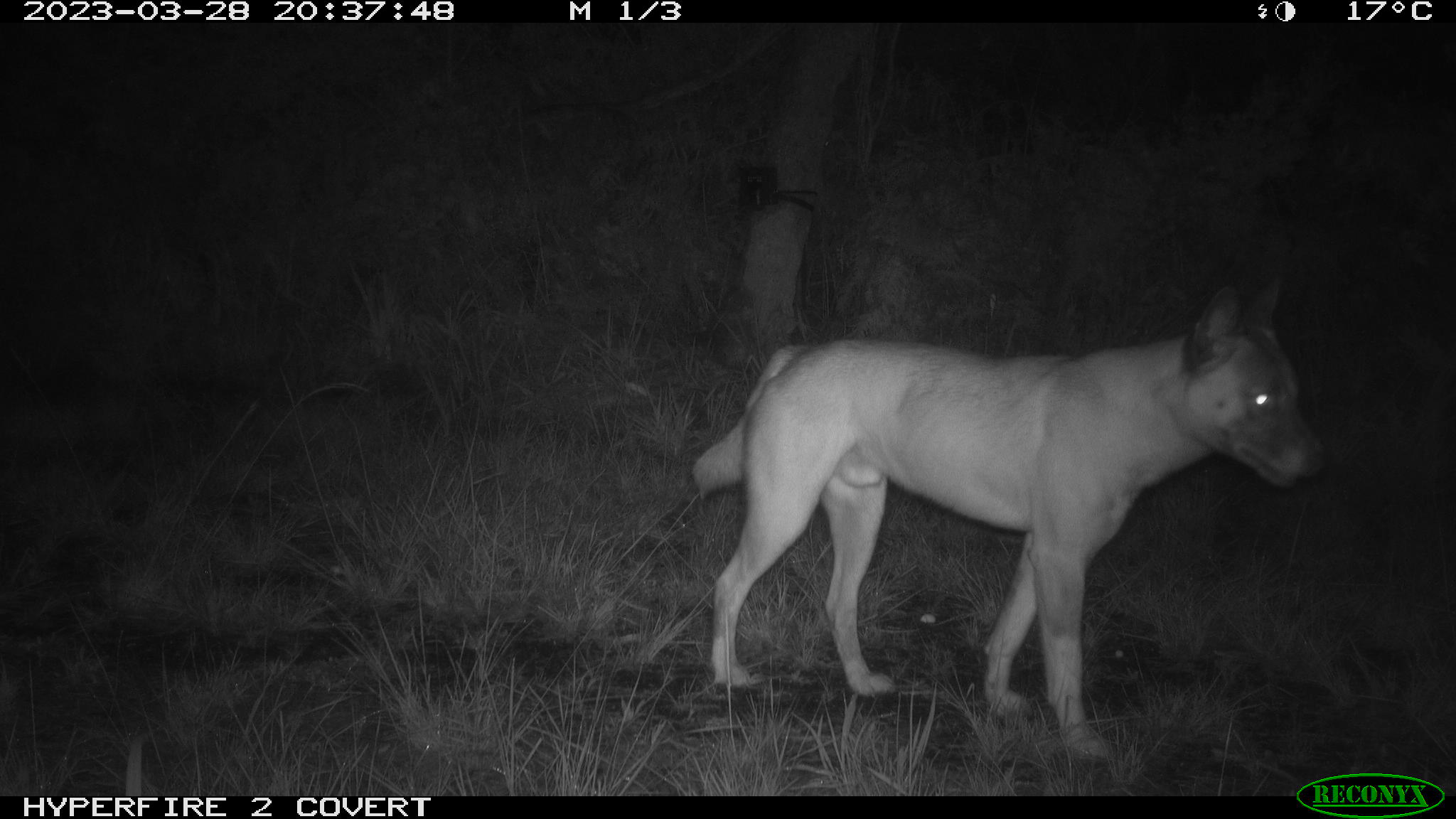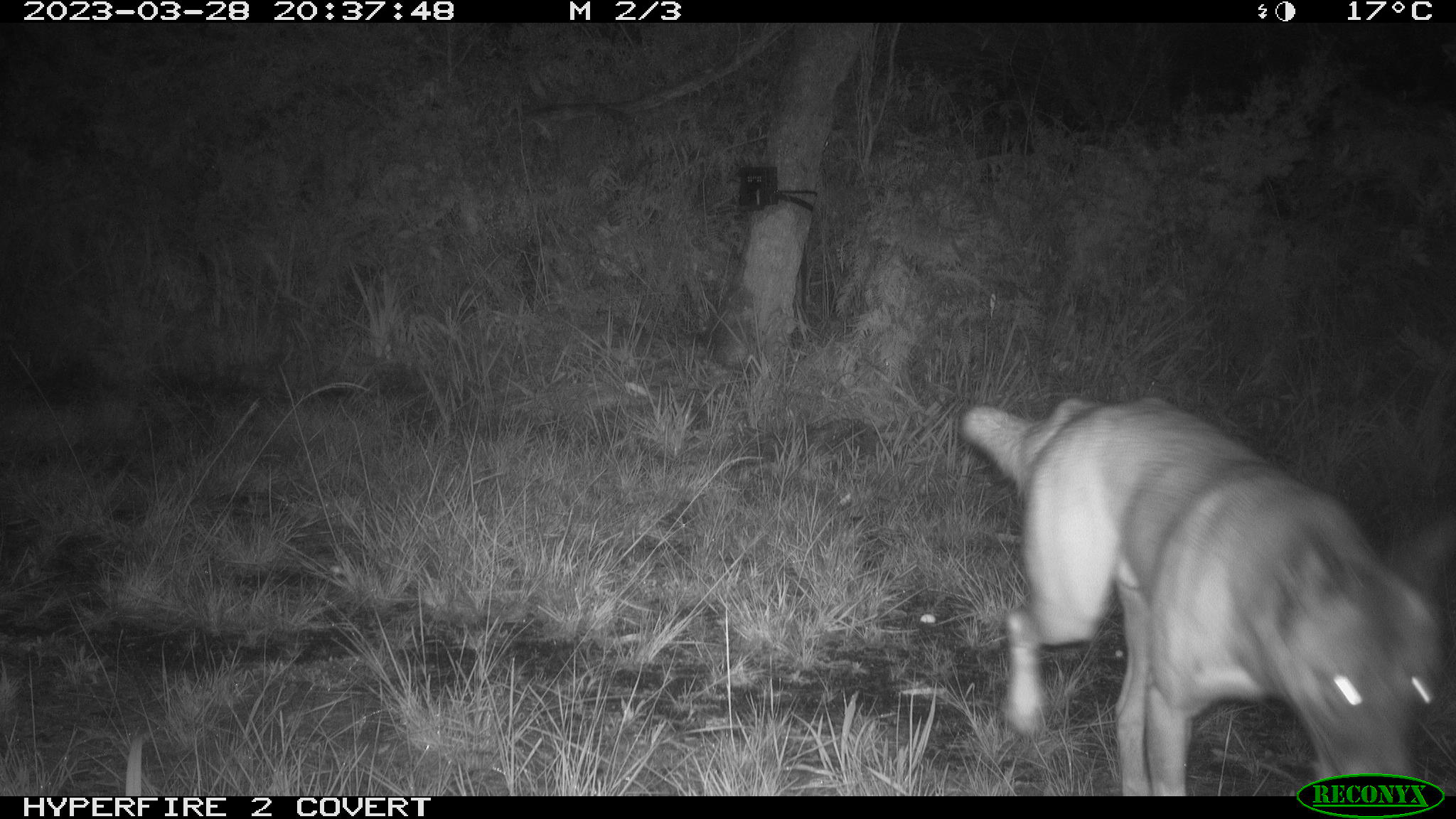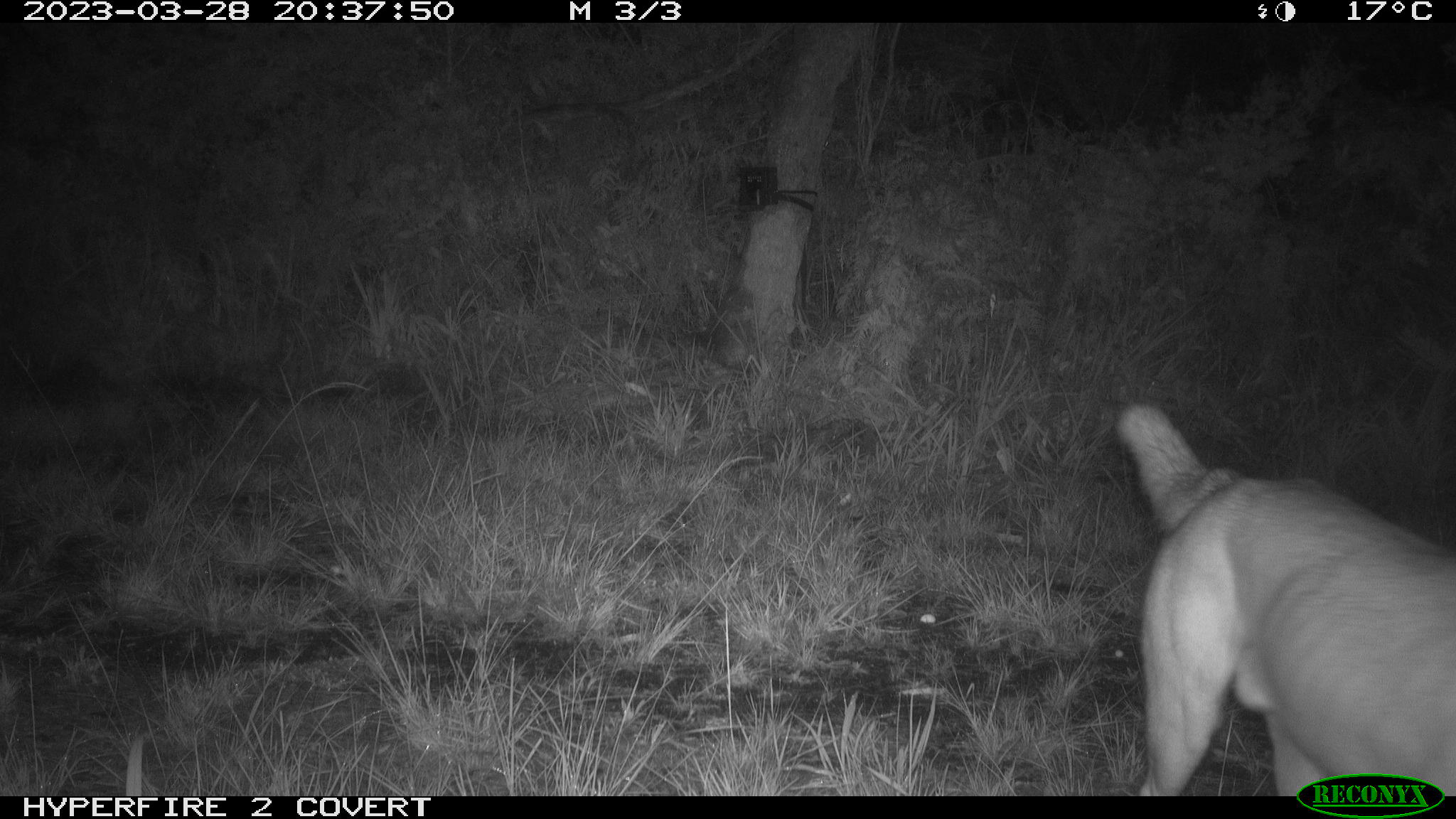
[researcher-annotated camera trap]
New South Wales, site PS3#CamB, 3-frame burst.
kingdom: Animalia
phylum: Chordata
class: Mammalia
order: Carnivora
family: Canidae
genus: Canis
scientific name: Canis familiaris dingo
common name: dingo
Dingo (Canis familiaris dingo).